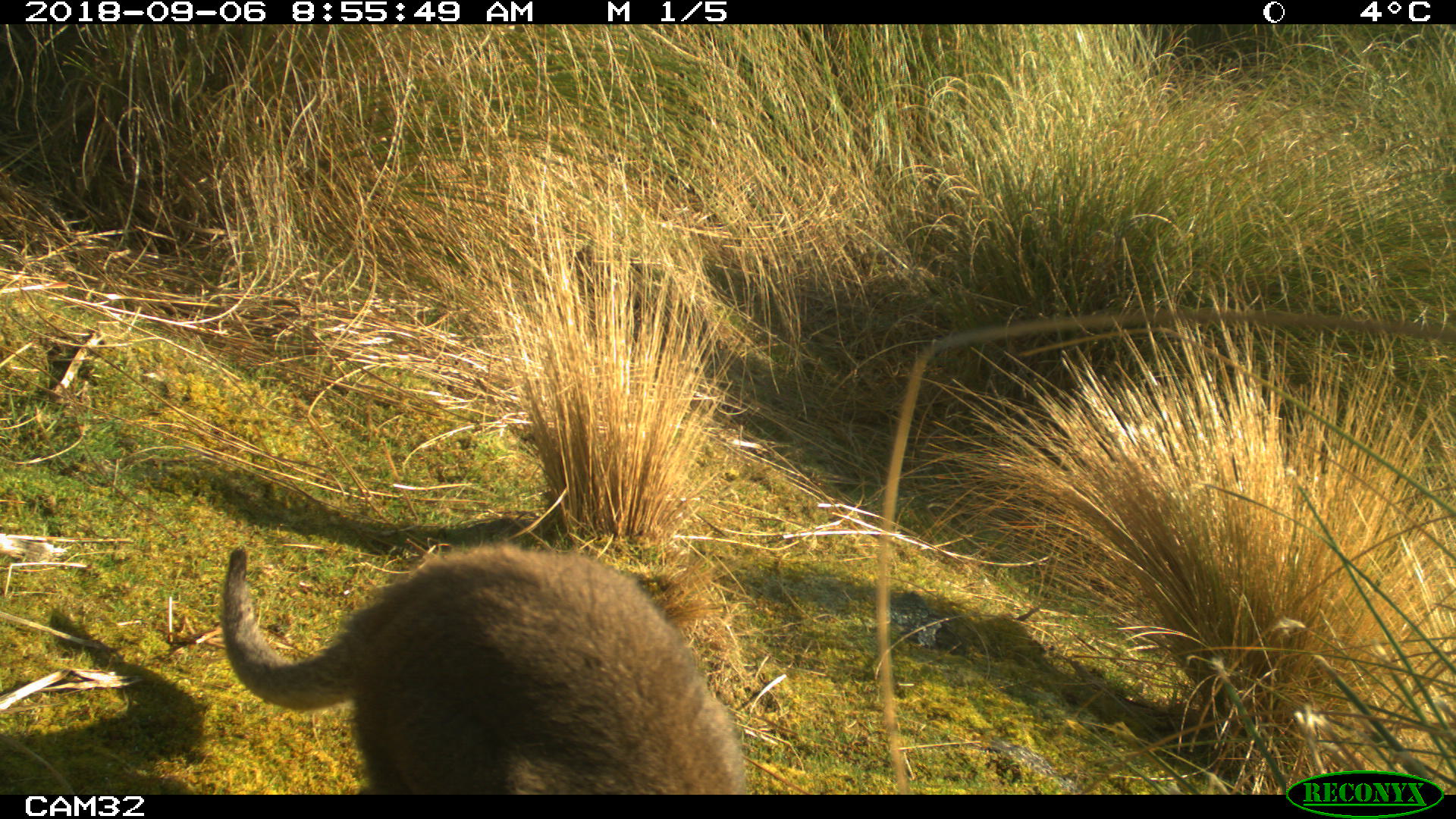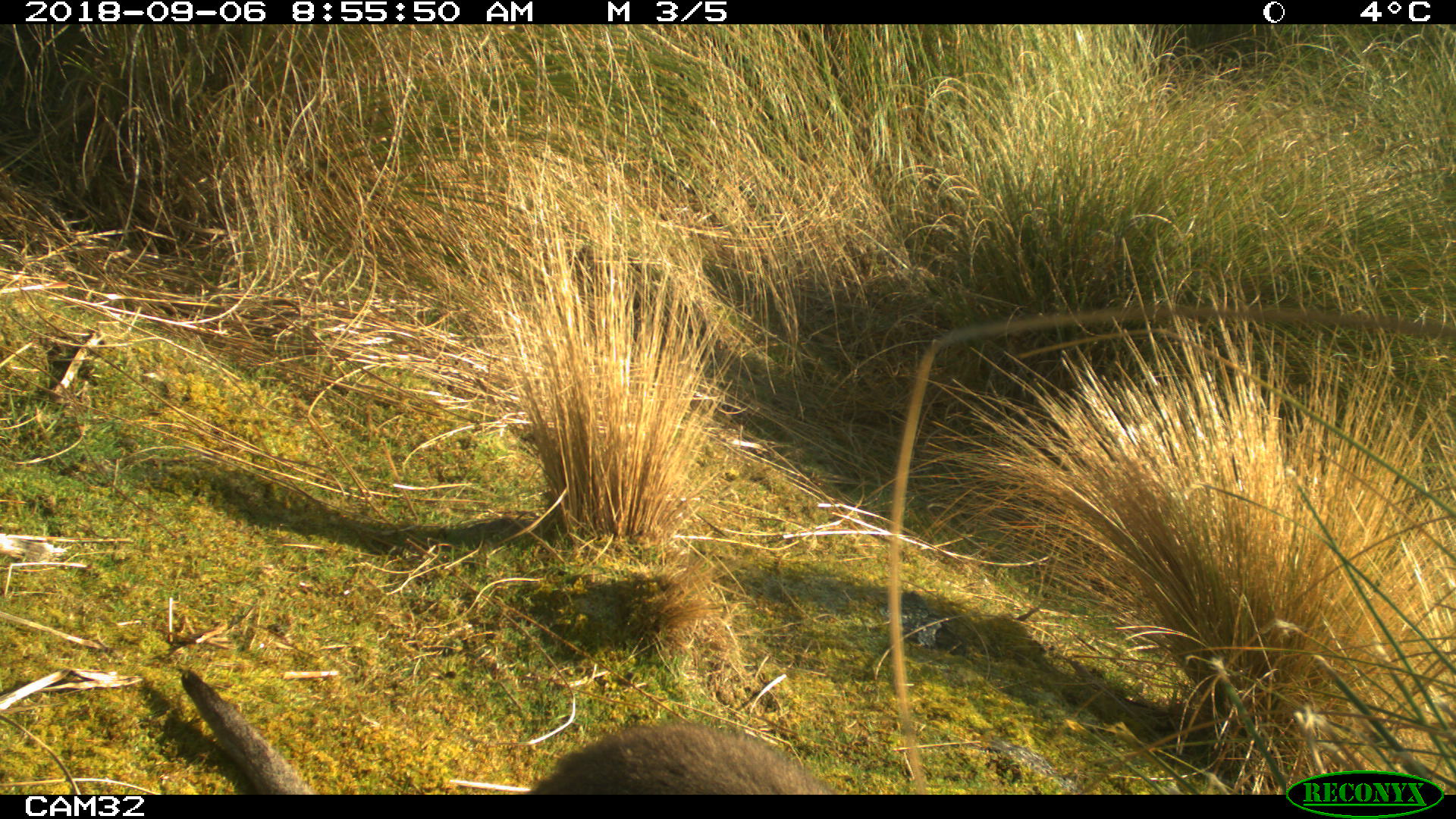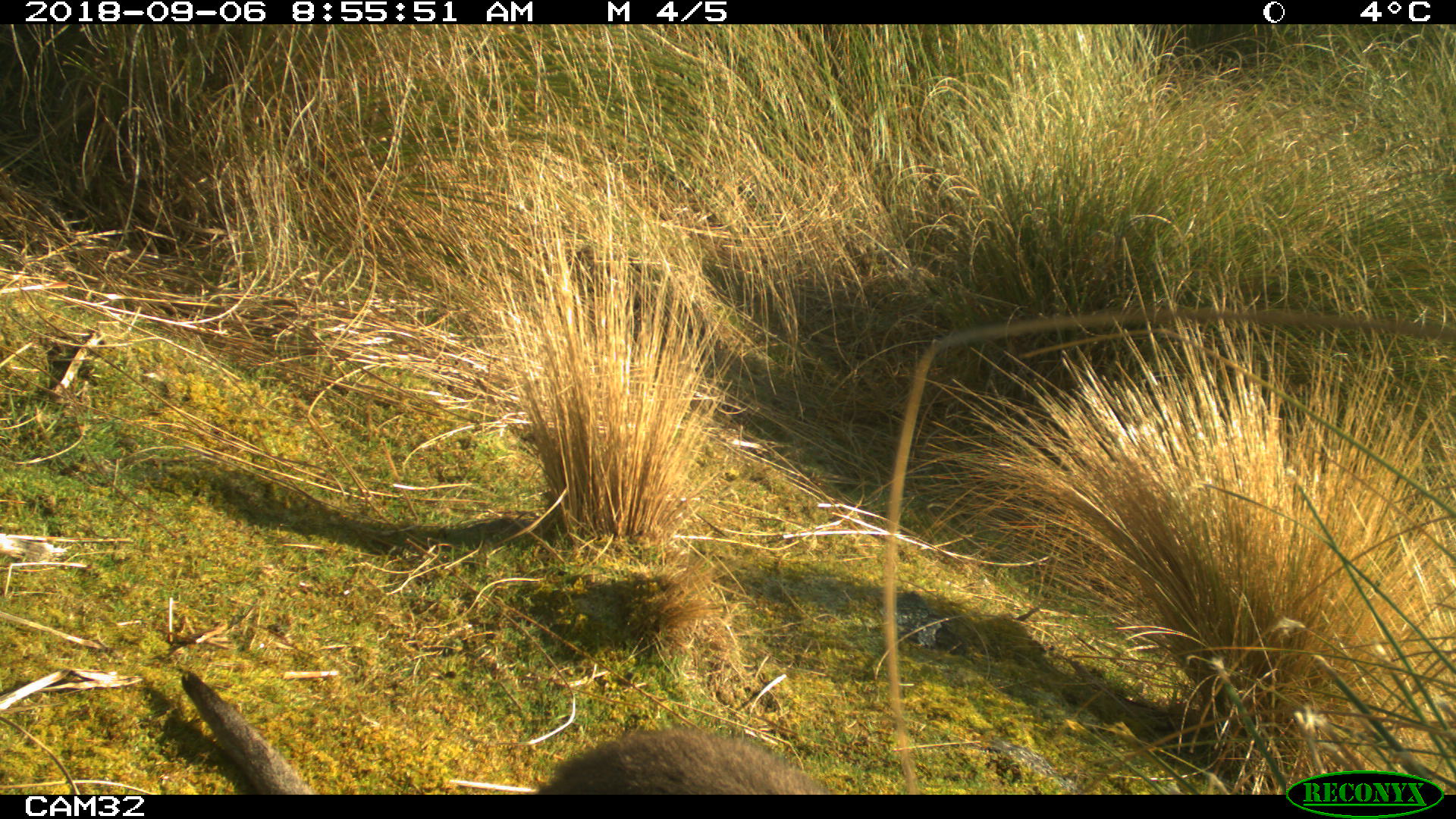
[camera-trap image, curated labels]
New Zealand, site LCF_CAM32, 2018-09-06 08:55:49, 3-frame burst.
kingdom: Animalia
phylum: Chordata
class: Mammalia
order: Diprotodontia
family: Macropodidae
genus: Notamacropus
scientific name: Notamacropus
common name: wallaby